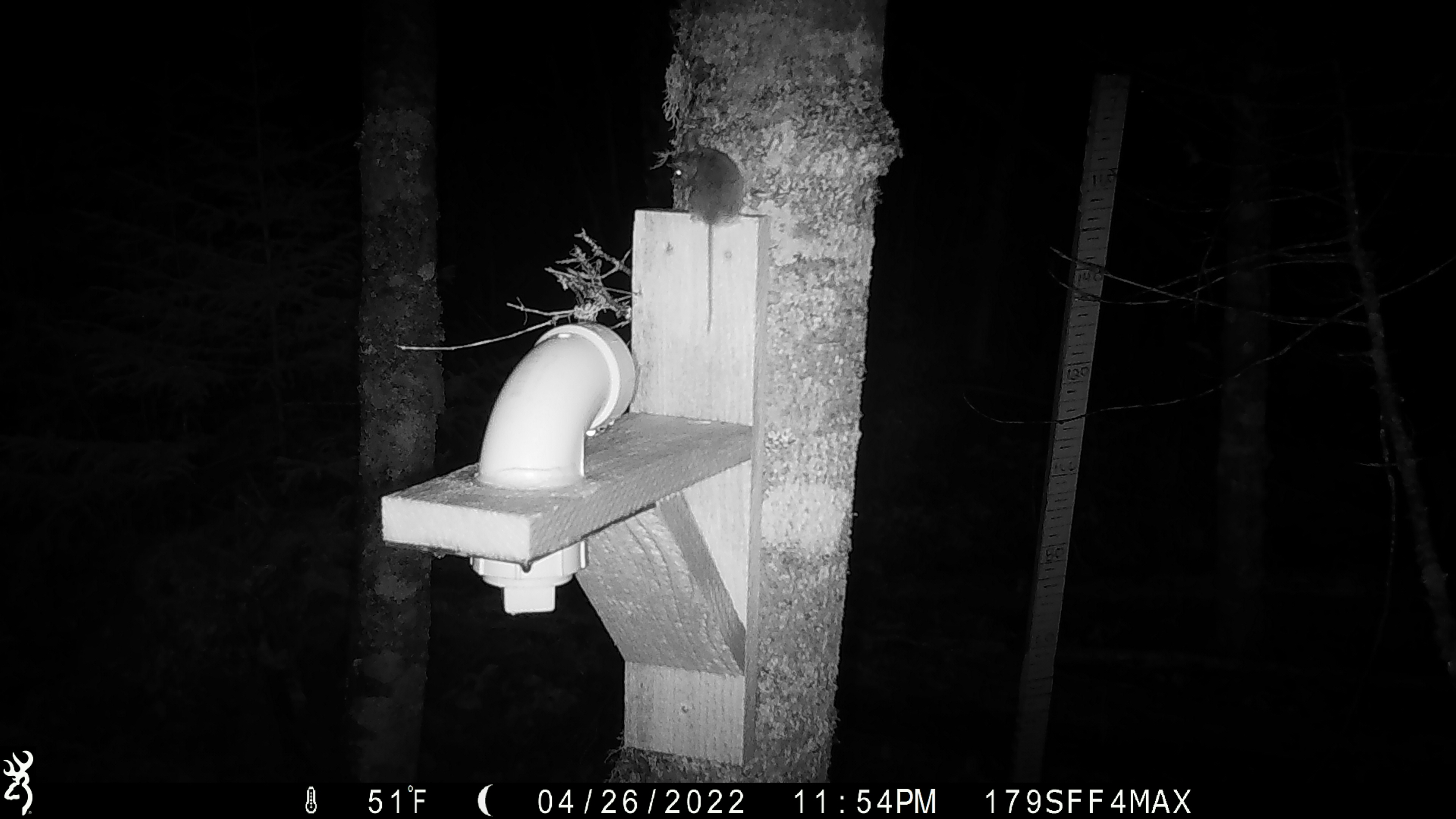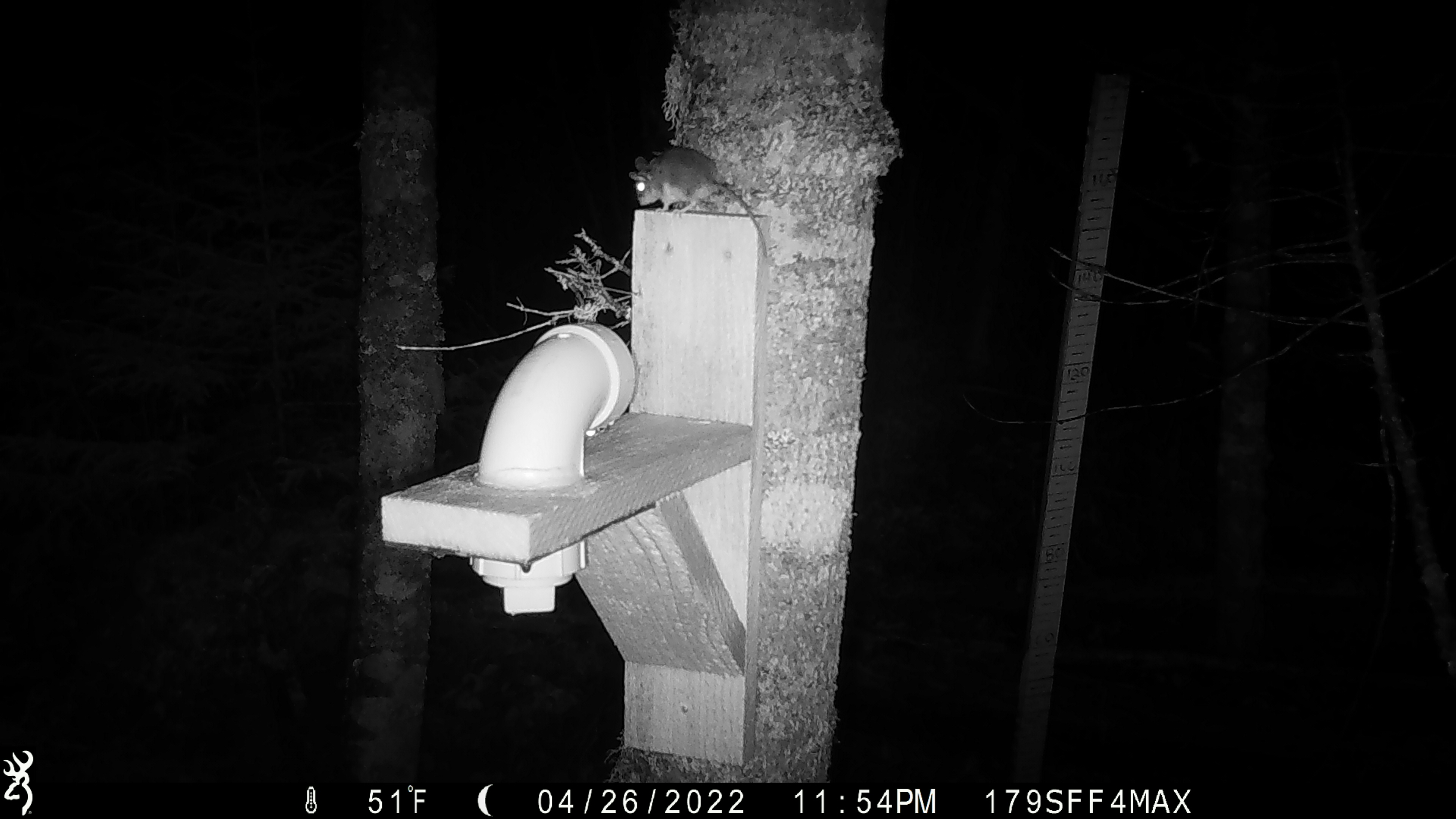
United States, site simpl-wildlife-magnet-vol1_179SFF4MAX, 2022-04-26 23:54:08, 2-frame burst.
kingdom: Animalia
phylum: Chordata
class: Mammalia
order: Rodentia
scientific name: Rodentia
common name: mouse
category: mouse sp.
Mouse sp. (mouse) (Rodentia).